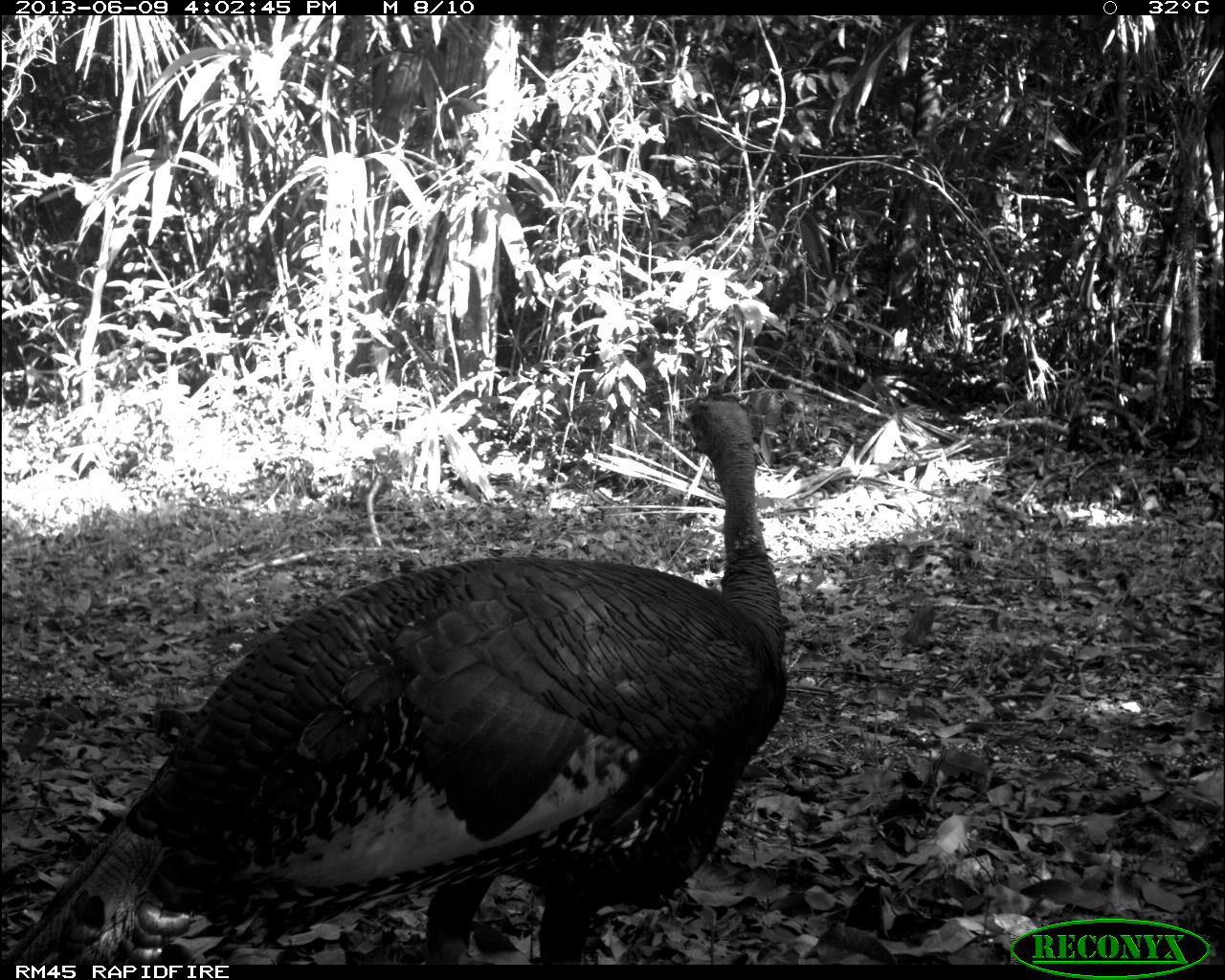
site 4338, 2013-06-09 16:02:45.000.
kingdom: Animalia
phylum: Chordata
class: Aves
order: Galliformes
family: Phasianidae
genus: Meleagris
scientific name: Meleagris ocellata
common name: ocellated turkey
Meleagris ocellata (ocellated turkey), count 1, sex male.